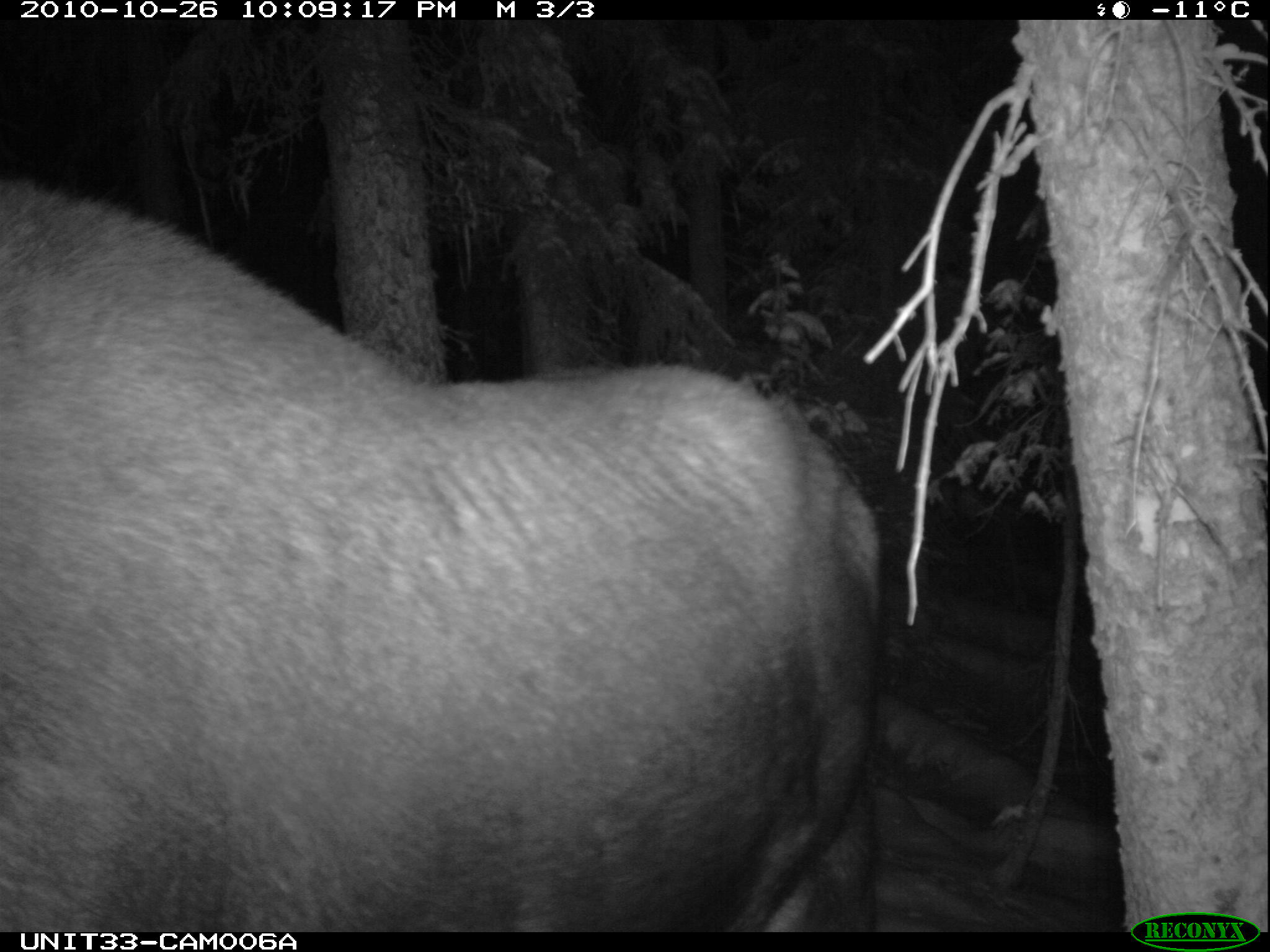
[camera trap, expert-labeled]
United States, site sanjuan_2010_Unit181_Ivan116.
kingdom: Animalia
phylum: Chordata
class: Mammalia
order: Artiodactyla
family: Cervidae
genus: Alces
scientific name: Alces alces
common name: moose